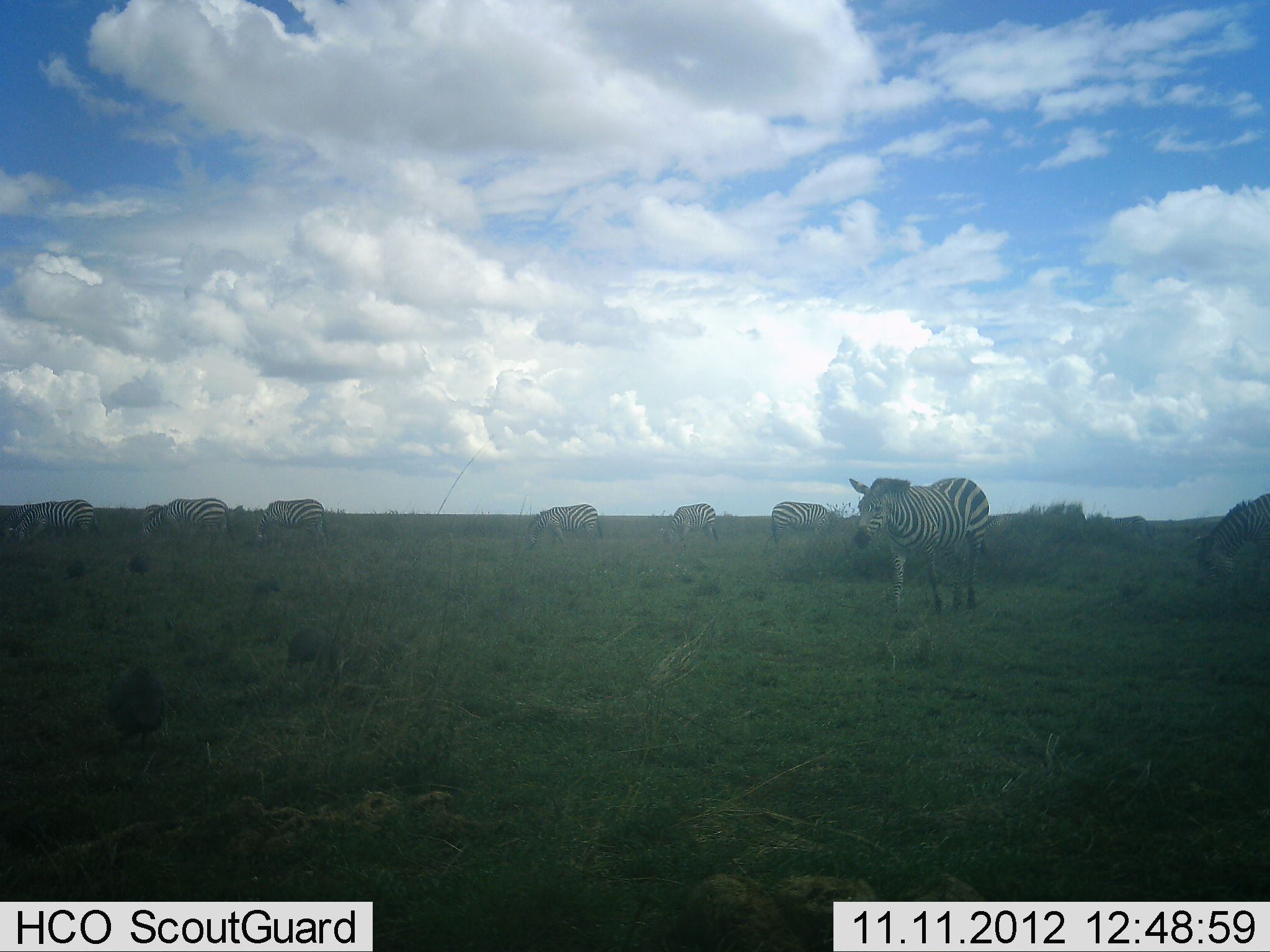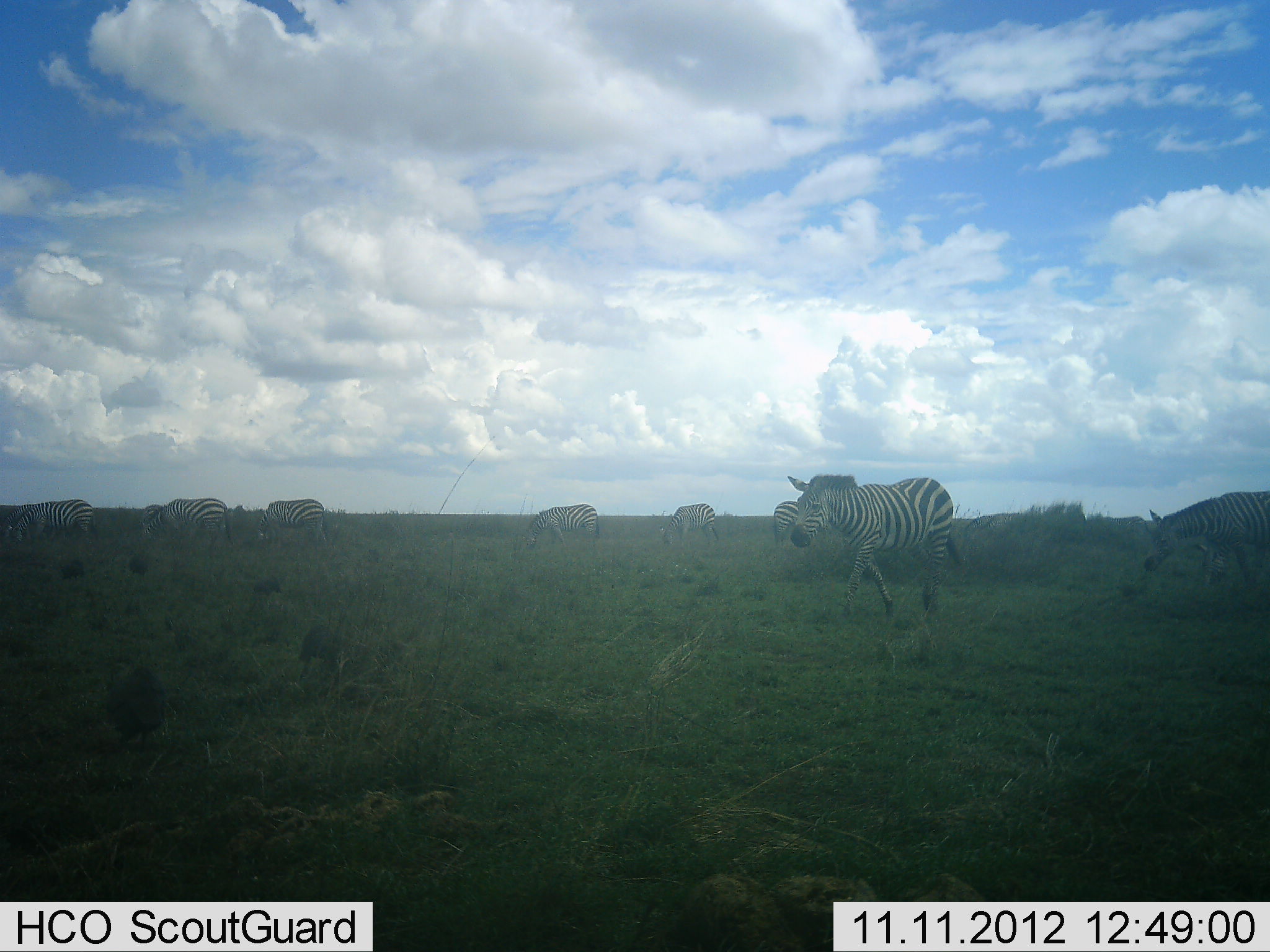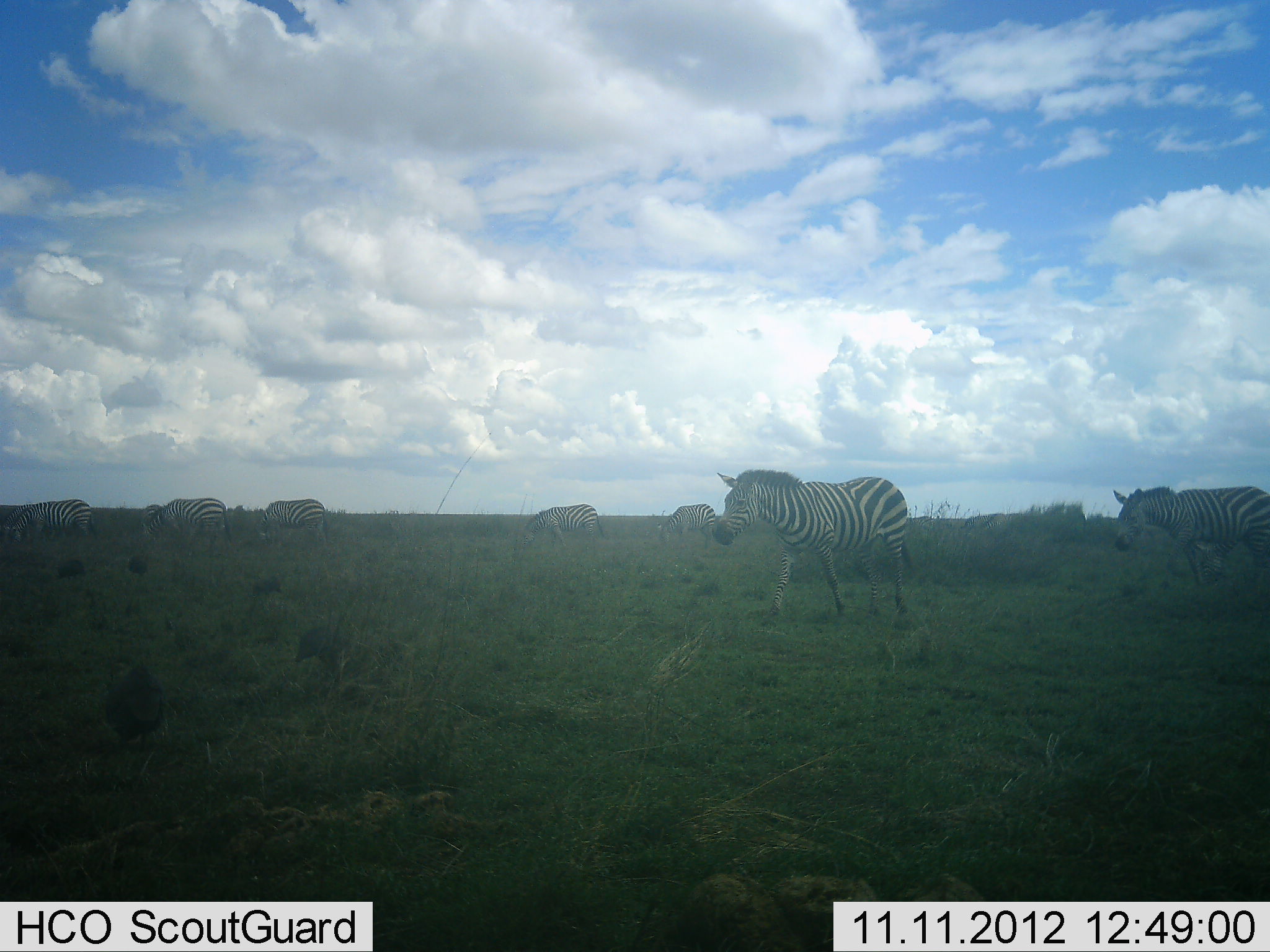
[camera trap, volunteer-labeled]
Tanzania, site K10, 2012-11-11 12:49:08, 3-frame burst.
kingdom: Animalia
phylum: Chordata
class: Mammalia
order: Perissodactyla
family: Equidae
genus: Equus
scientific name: Equus quagga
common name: plains zebra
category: zebra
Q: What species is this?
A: Zebra (plains zebra) (Equus quagga).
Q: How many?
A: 8.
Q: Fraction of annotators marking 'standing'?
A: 46%.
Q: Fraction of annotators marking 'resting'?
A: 0%.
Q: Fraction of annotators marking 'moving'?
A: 69%.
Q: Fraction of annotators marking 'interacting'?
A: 0%.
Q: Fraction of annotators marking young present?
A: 0%.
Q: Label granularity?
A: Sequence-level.